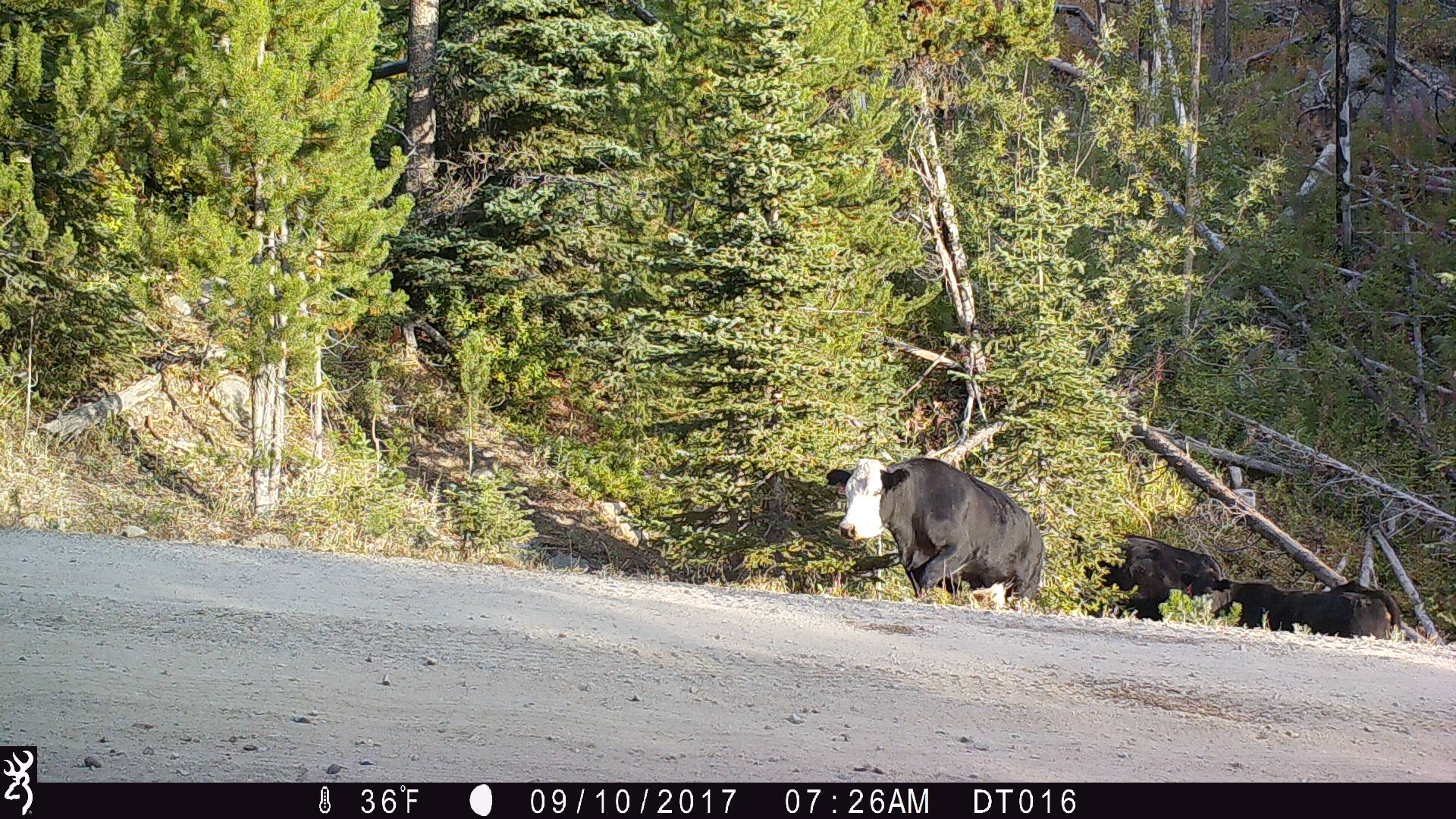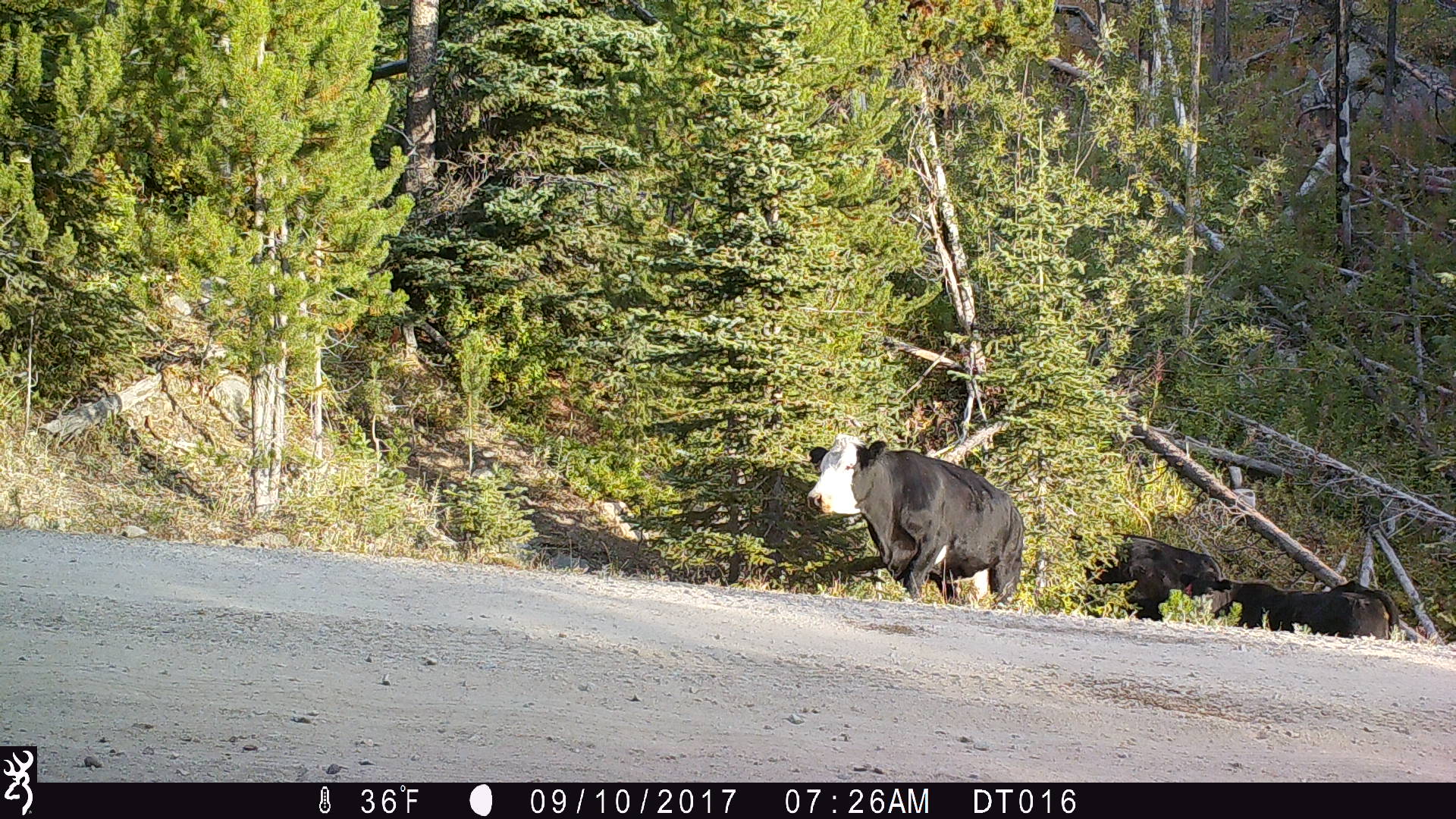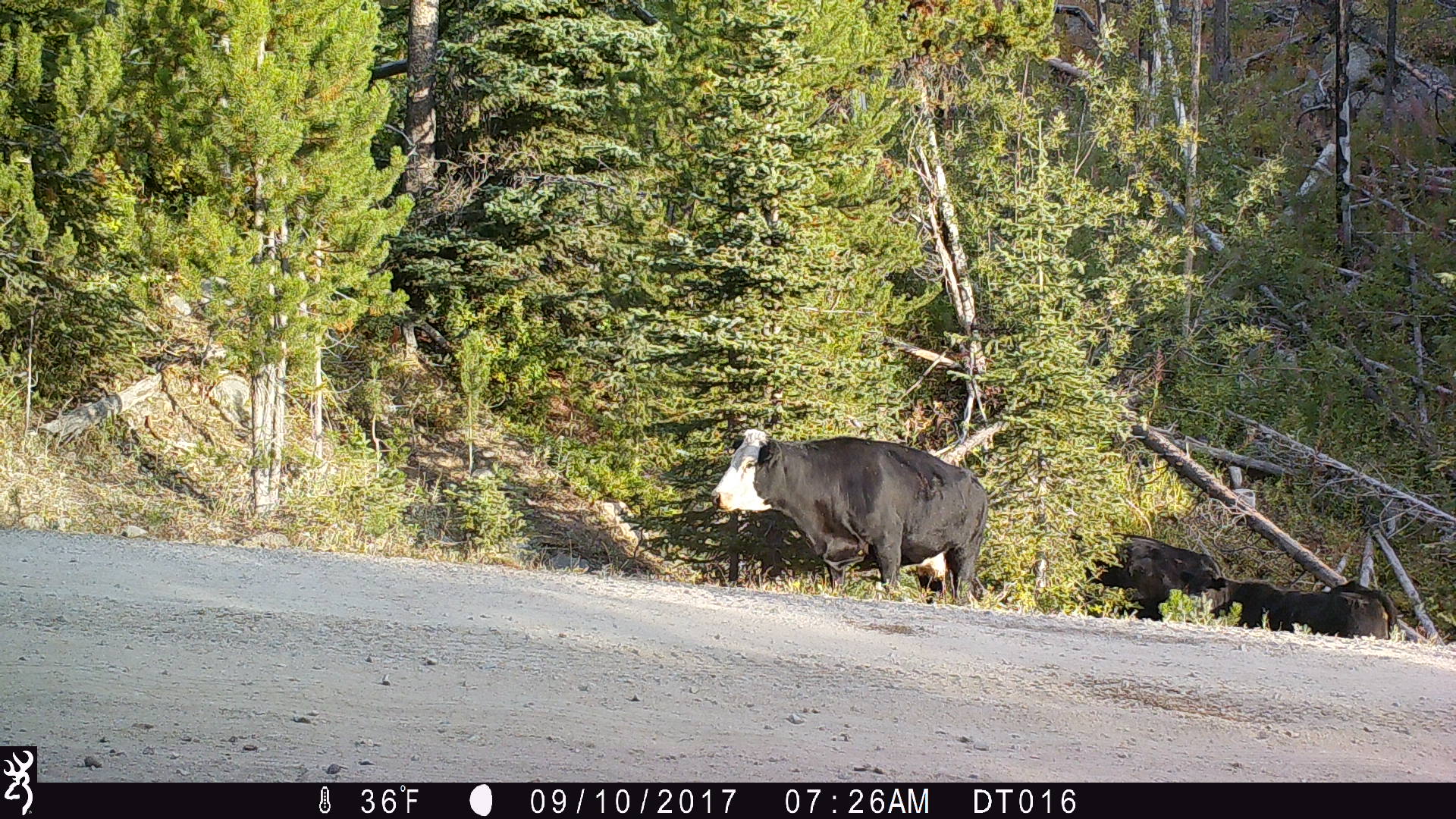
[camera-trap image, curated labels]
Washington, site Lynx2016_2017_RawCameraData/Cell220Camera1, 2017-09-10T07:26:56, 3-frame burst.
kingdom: Animalia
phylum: Chordata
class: Mammalia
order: Artiodactyla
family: Bovidae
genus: Bos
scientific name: Bos taurus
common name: domestic cattle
Domestic cattle (Bos taurus). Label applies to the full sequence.